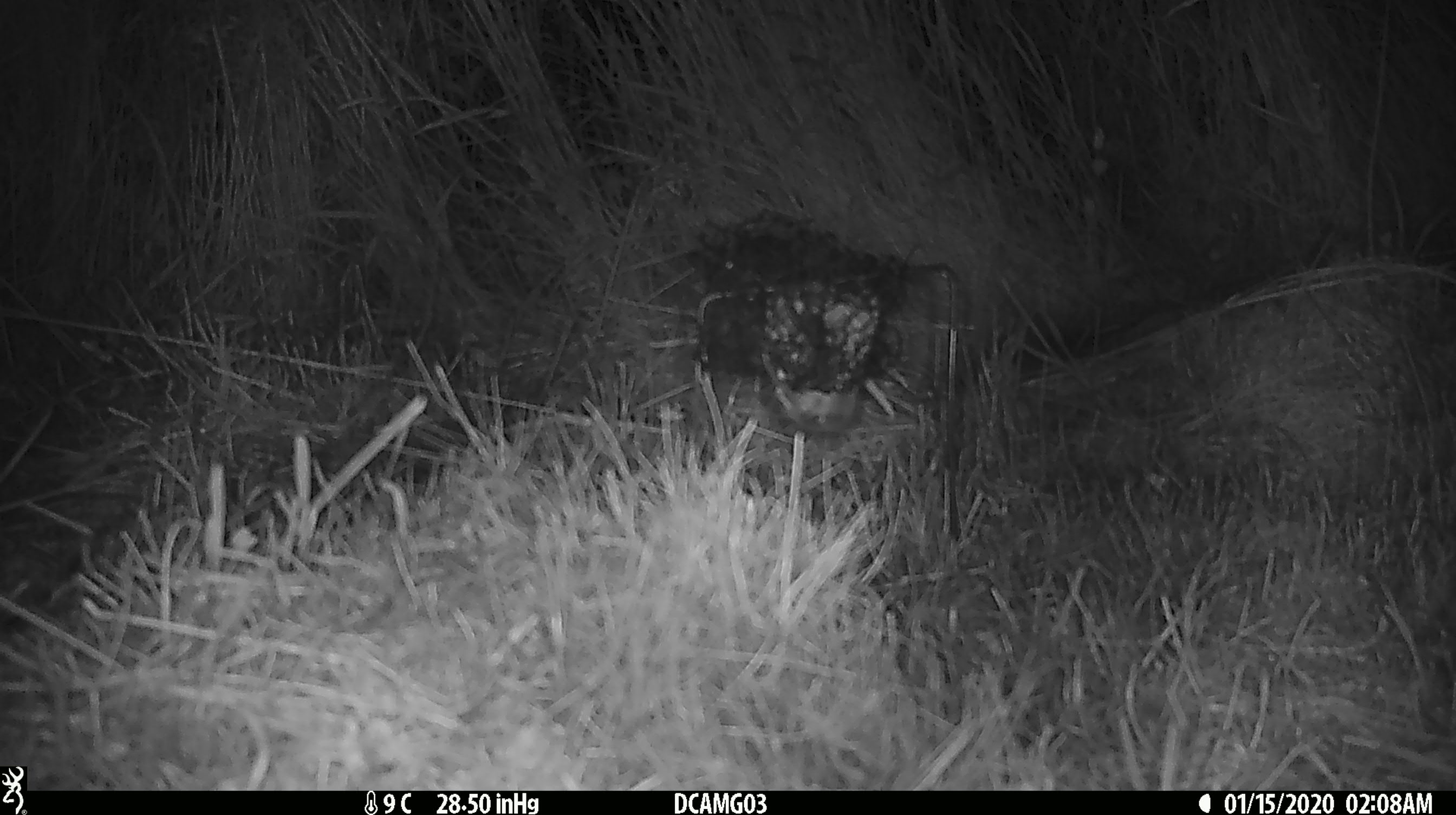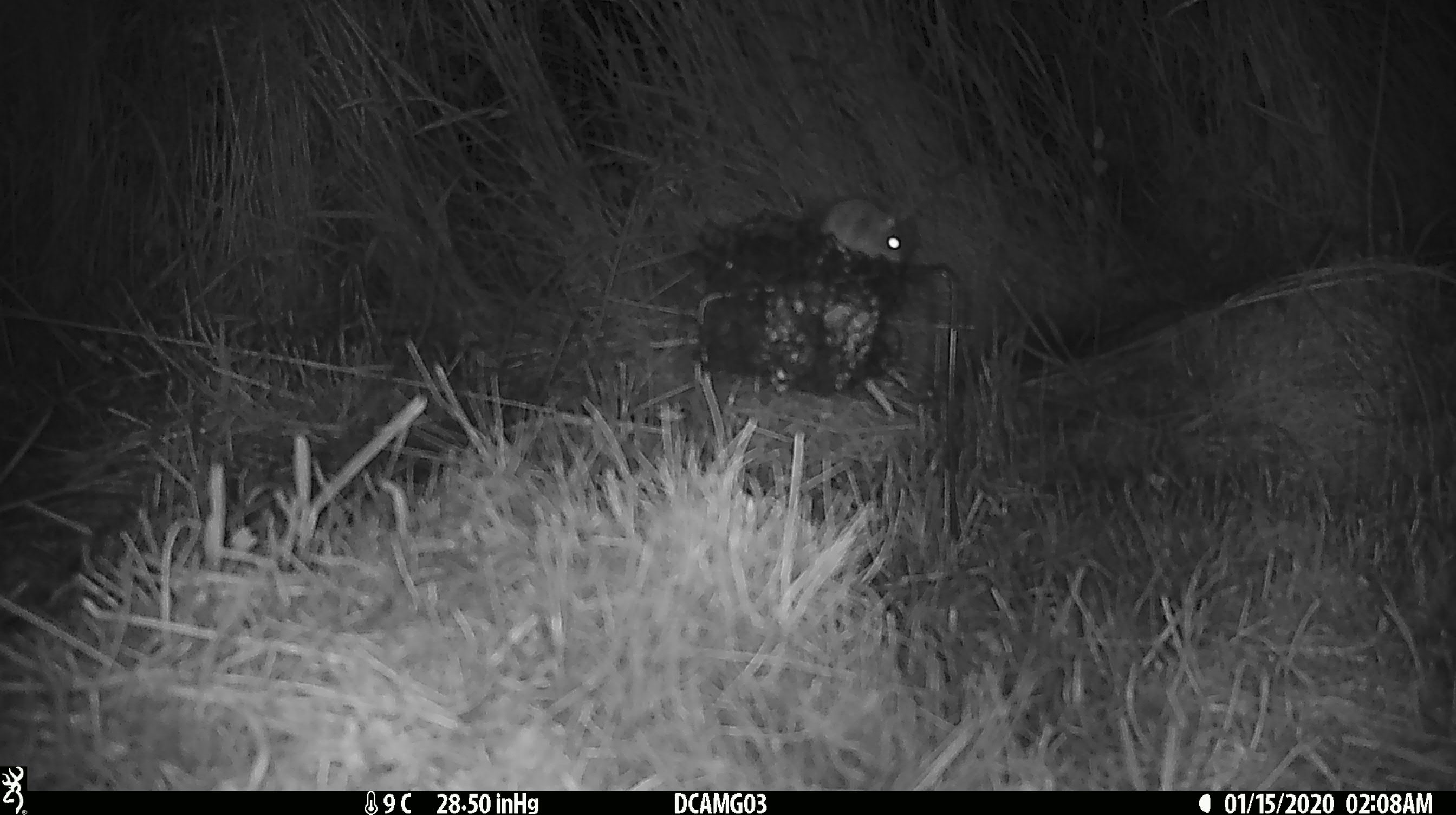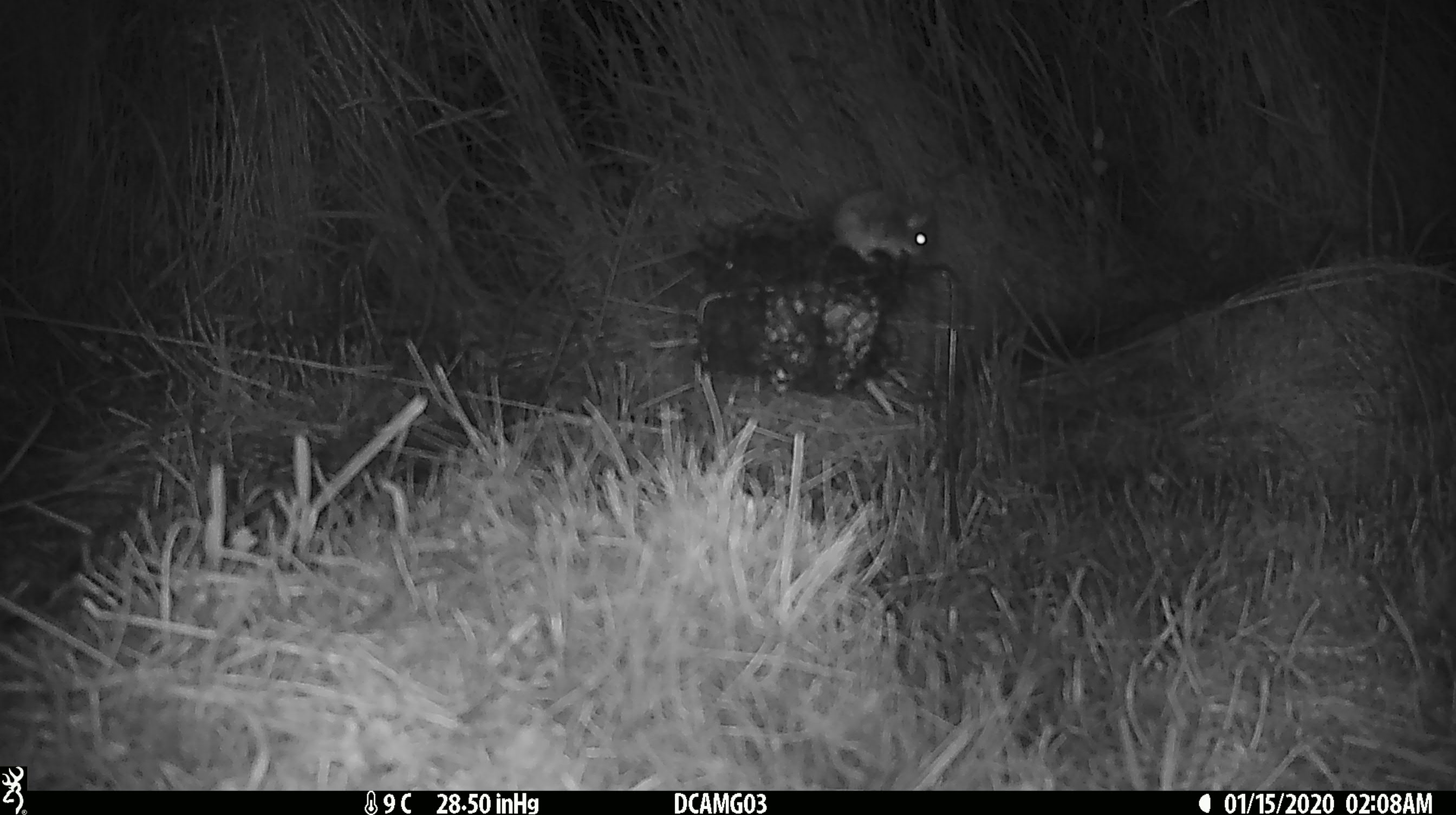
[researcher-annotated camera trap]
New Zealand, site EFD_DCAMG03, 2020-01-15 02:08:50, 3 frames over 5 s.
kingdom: Animalia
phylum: Chordata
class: Mammalia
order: Rodentia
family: Muridae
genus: Mus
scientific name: Mus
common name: mouse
Mouse (Mus).